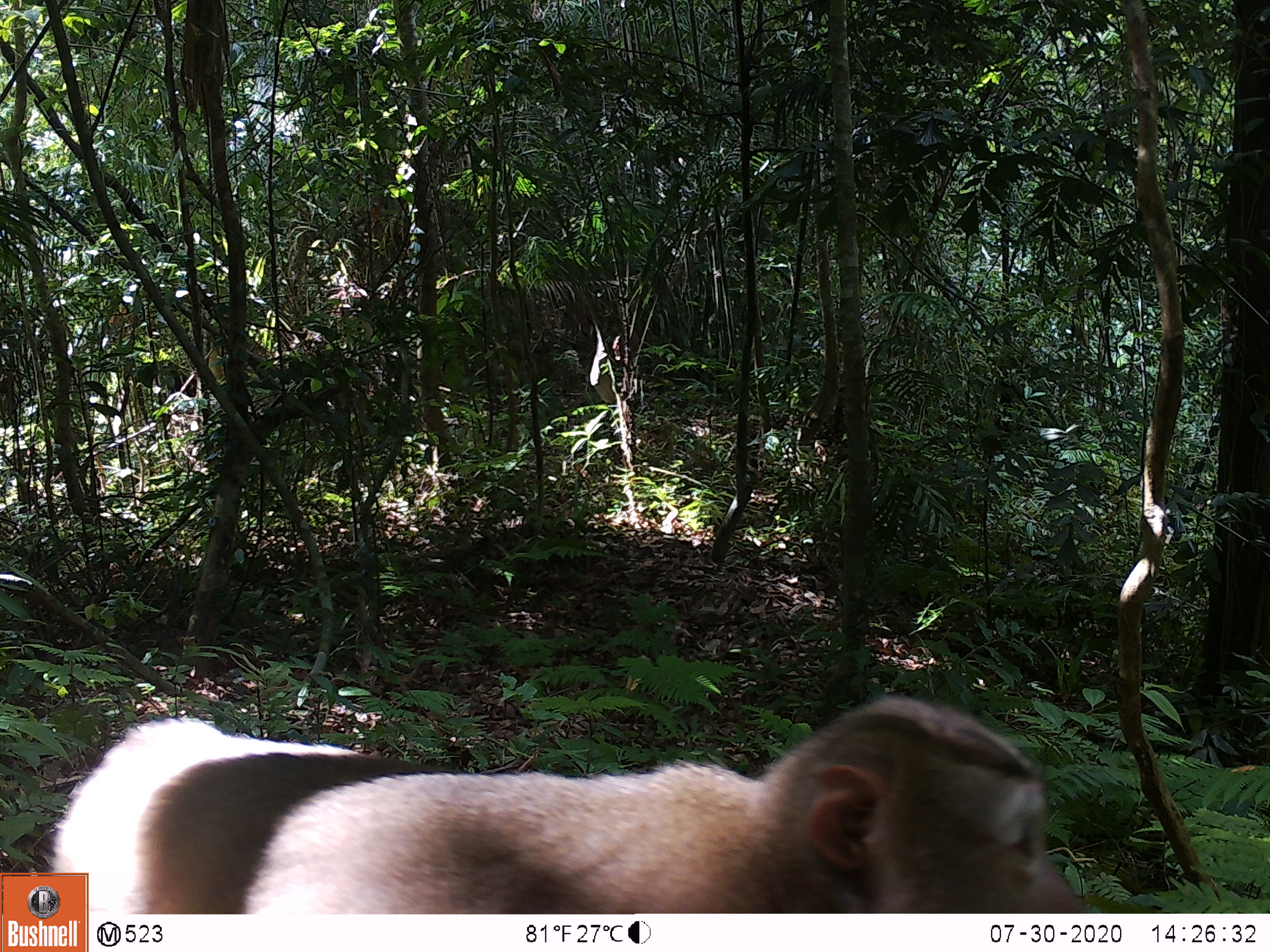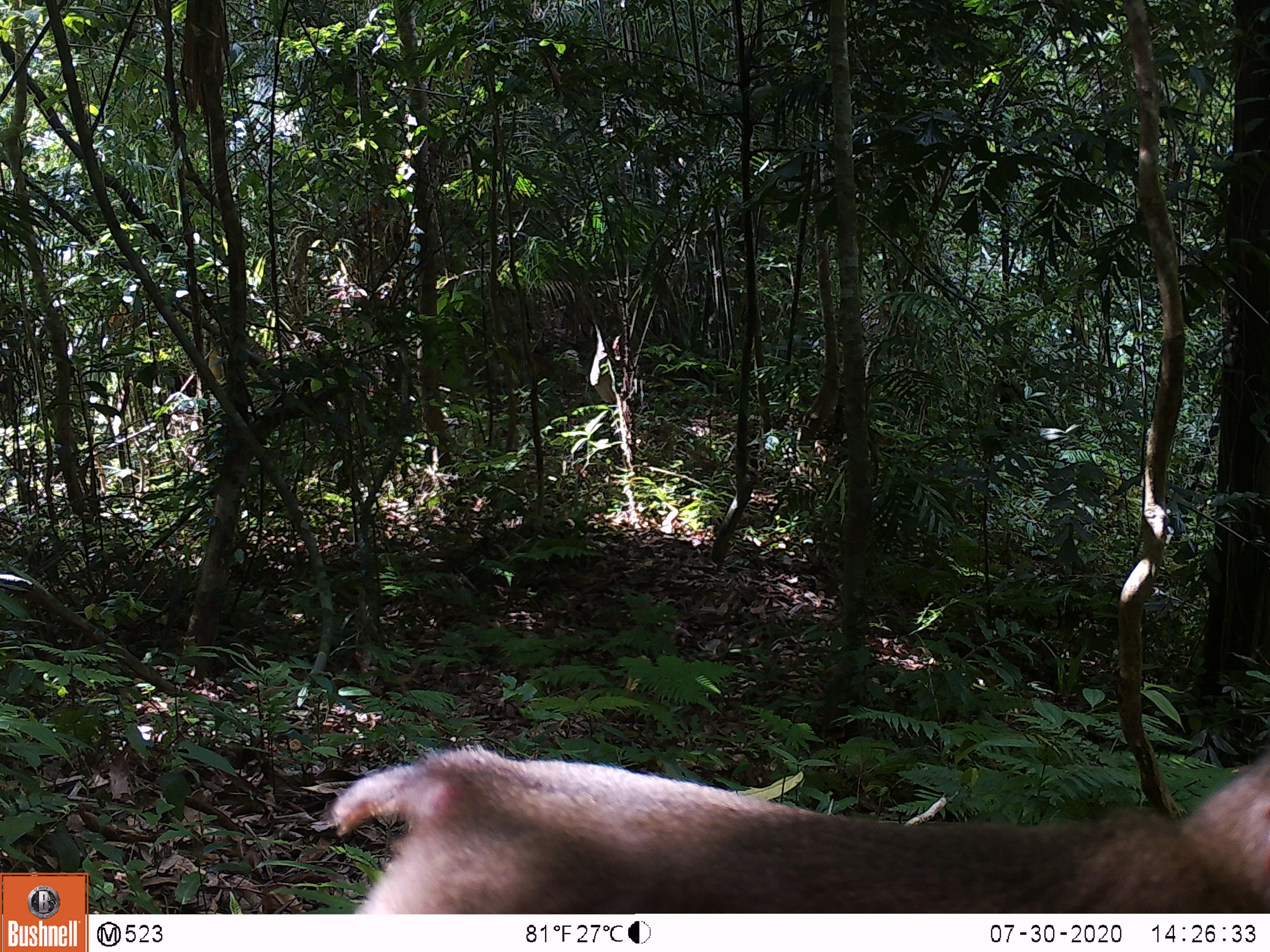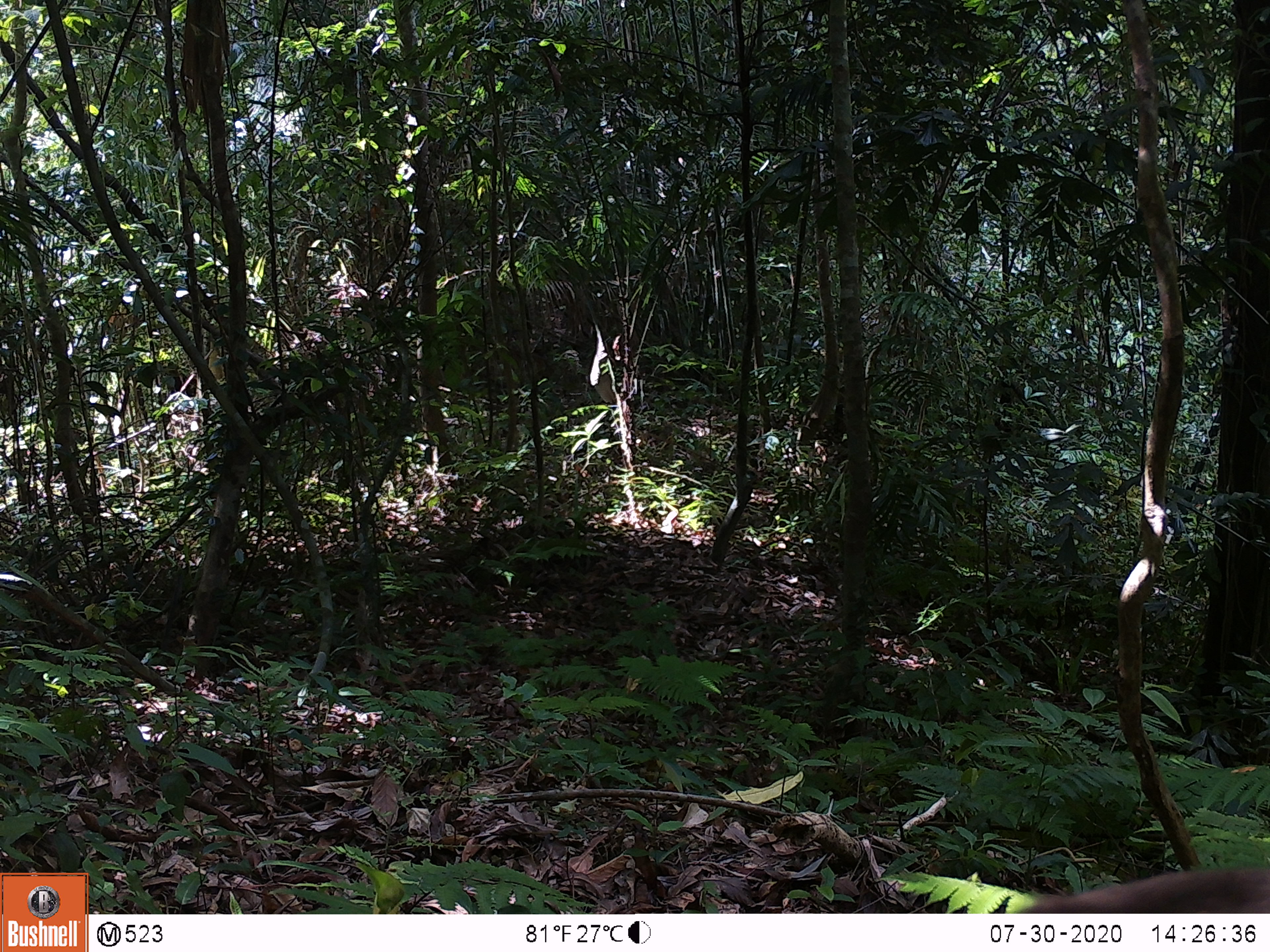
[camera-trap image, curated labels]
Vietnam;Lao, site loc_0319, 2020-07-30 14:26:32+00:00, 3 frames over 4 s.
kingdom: Animalia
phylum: Chordata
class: Mammalia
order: Primates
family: Cercopithecidae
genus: Macaca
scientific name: Macaca nemestrina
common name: pig-tailed macaque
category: pig tailed macaque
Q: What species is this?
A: Pig tailed macaque (pig-tailed macaque) (Macaca nemestrina).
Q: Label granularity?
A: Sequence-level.